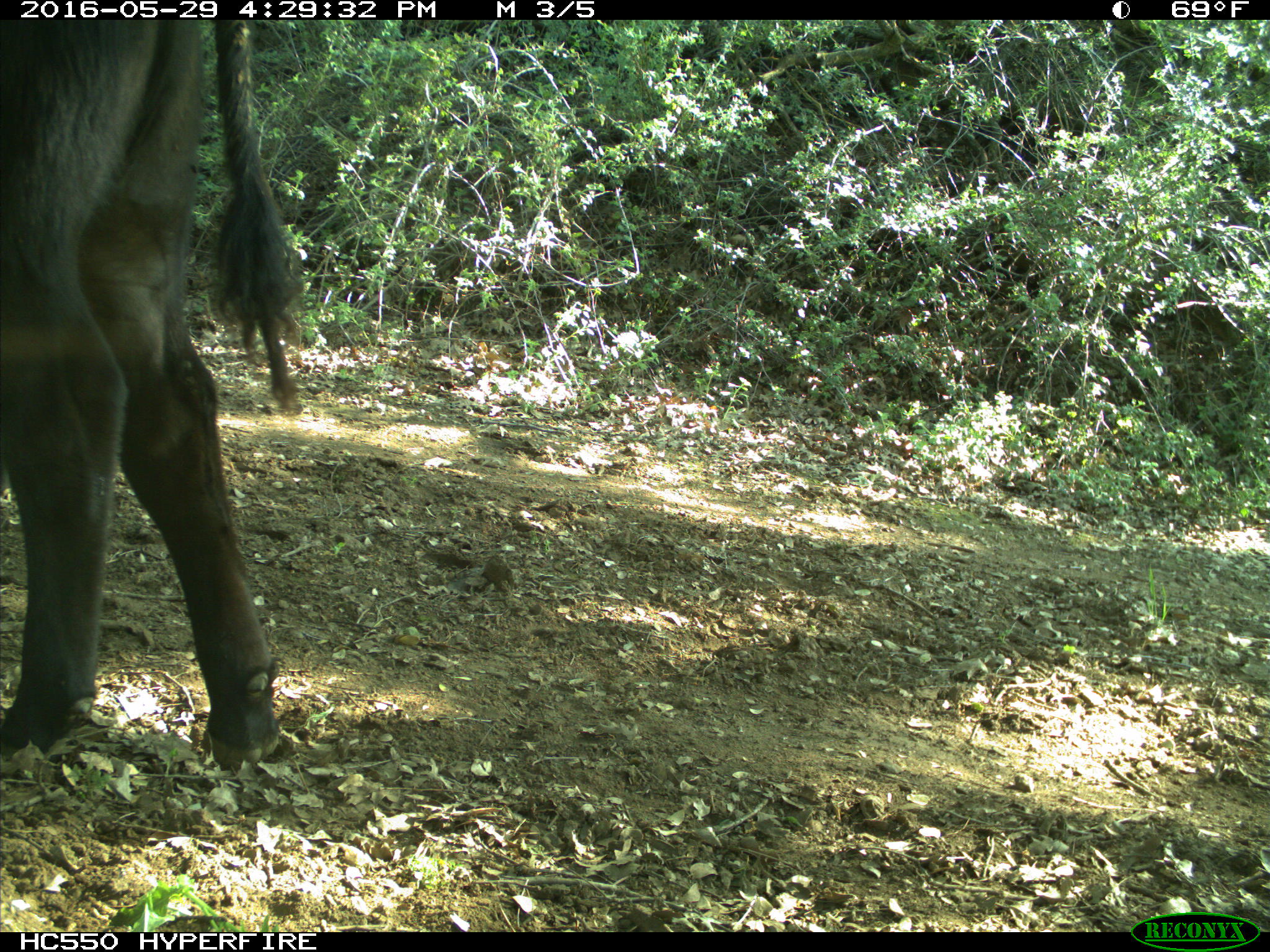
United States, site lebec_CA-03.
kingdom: Animalia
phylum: Chordata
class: Mammalia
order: Artiodactyla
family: Bovidae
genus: Bos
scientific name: Bos taurus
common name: domestic cow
Bos taurus (domestic cow).